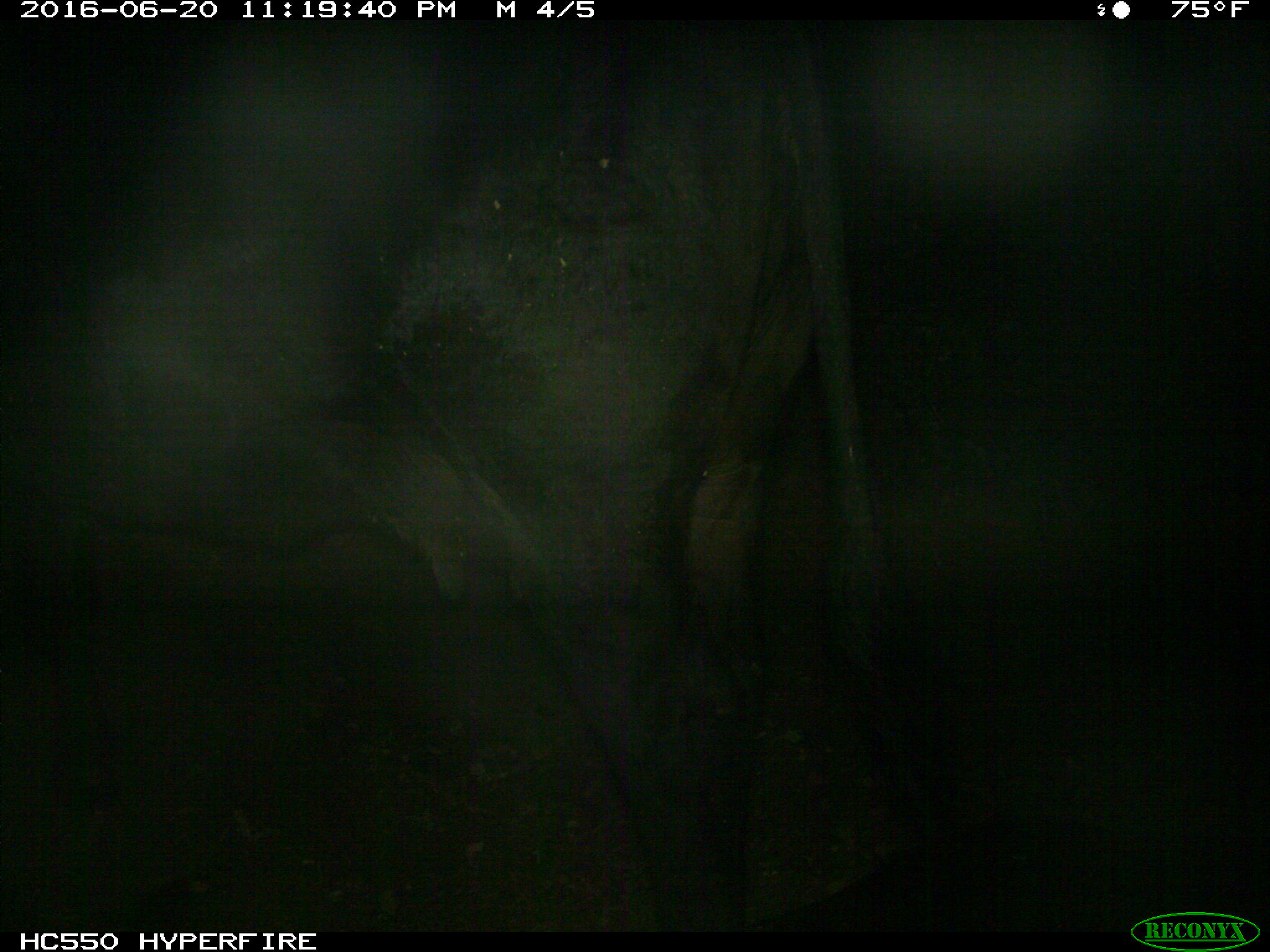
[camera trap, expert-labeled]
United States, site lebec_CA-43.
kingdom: Animalia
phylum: Chordata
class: Mammalia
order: Artiodactyla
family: Bovidae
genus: Bos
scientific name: Bos taurus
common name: domestic cow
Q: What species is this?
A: Bos taurus (domestic cow).